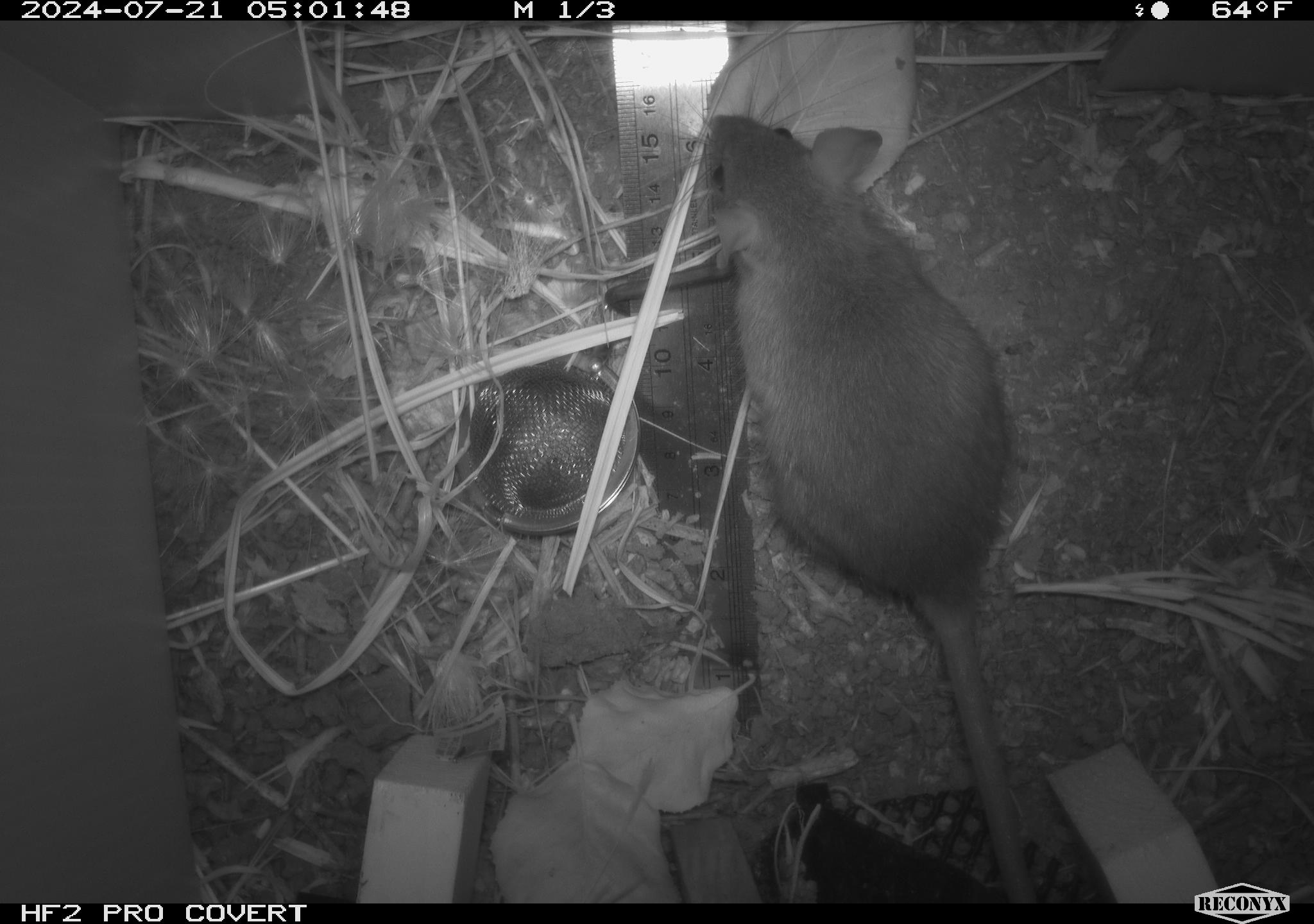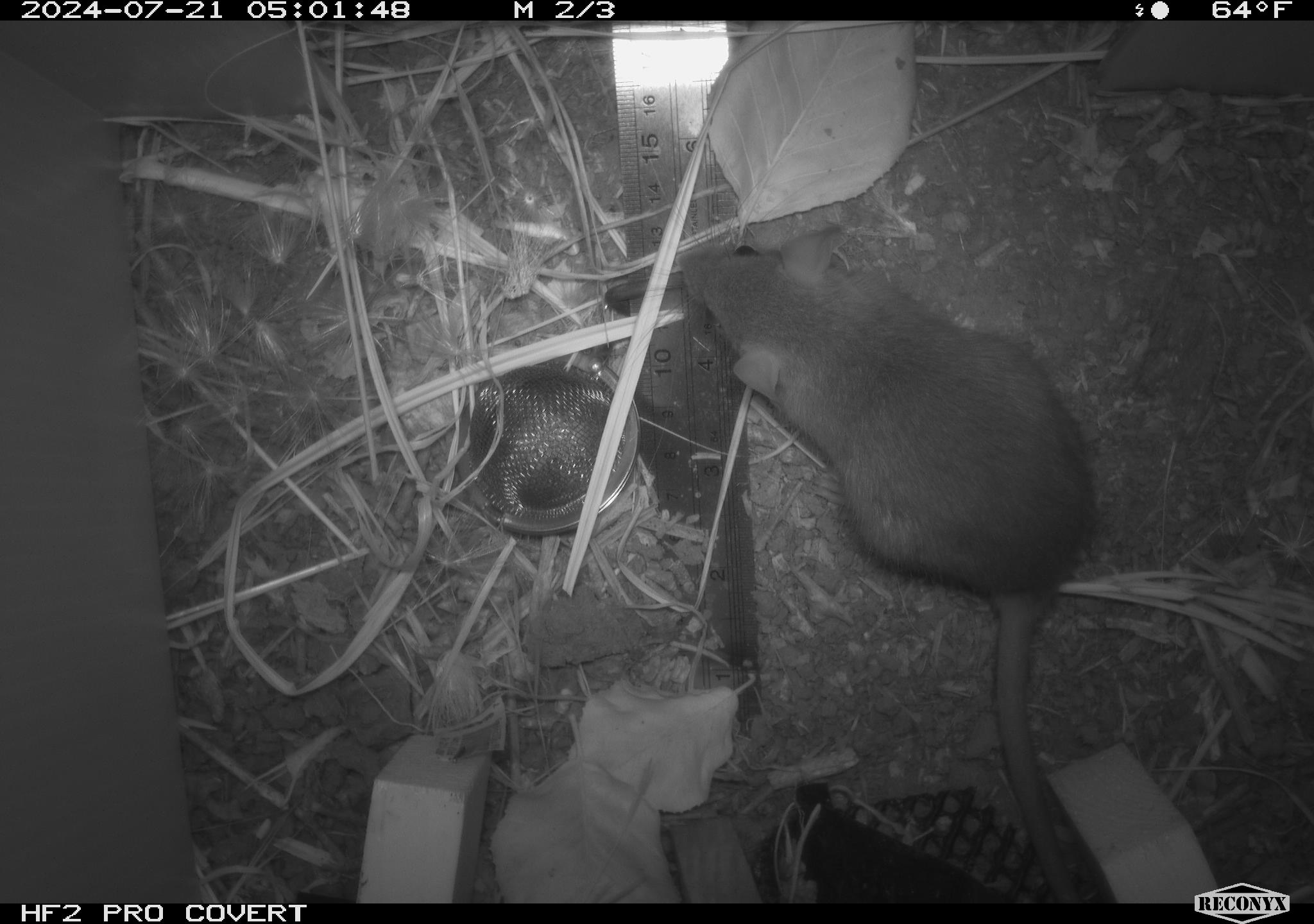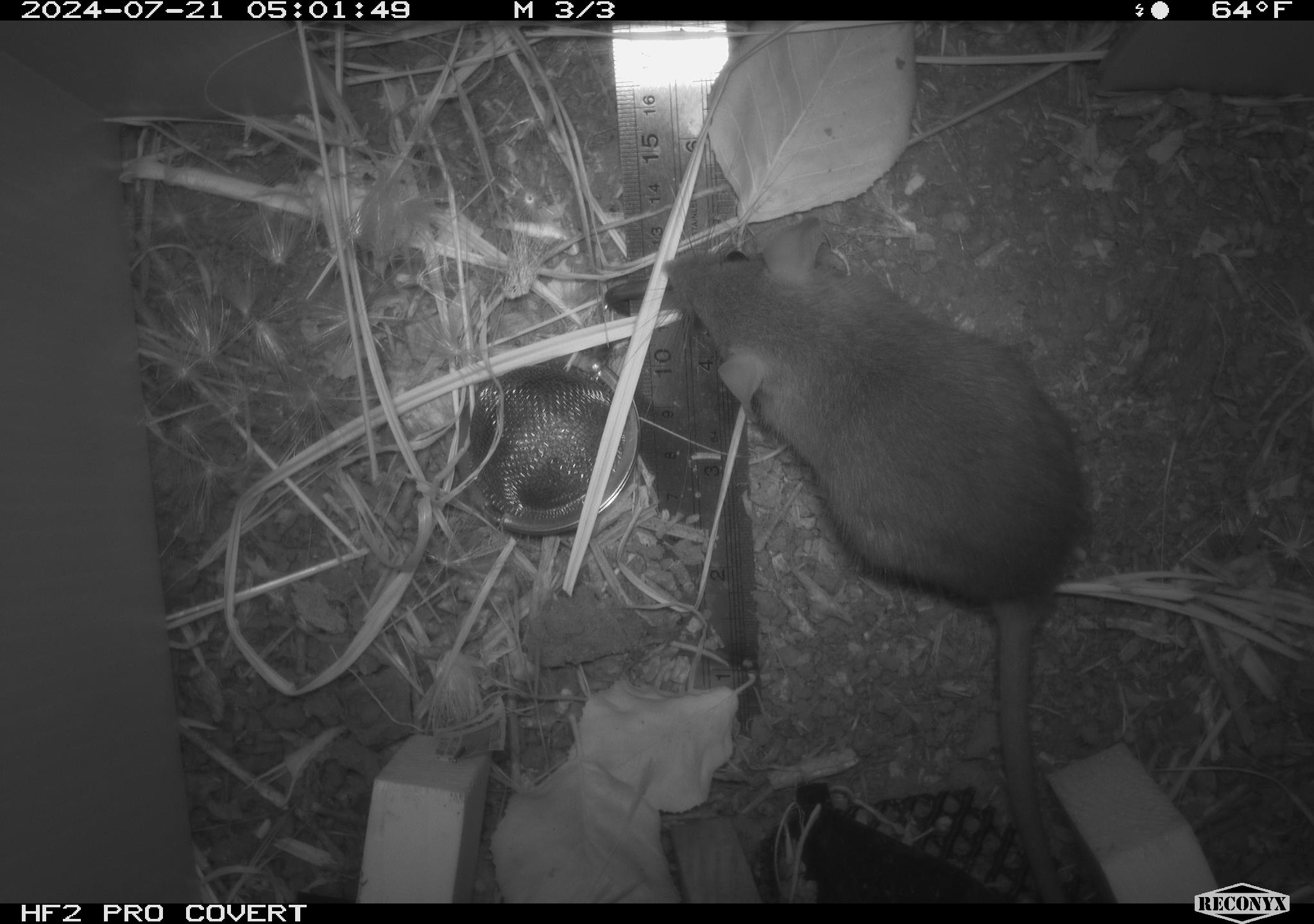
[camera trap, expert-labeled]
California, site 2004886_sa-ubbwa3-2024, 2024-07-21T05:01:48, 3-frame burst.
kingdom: Animalia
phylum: Chordata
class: Mammalia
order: Rodentia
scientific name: Rodentia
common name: mouse species